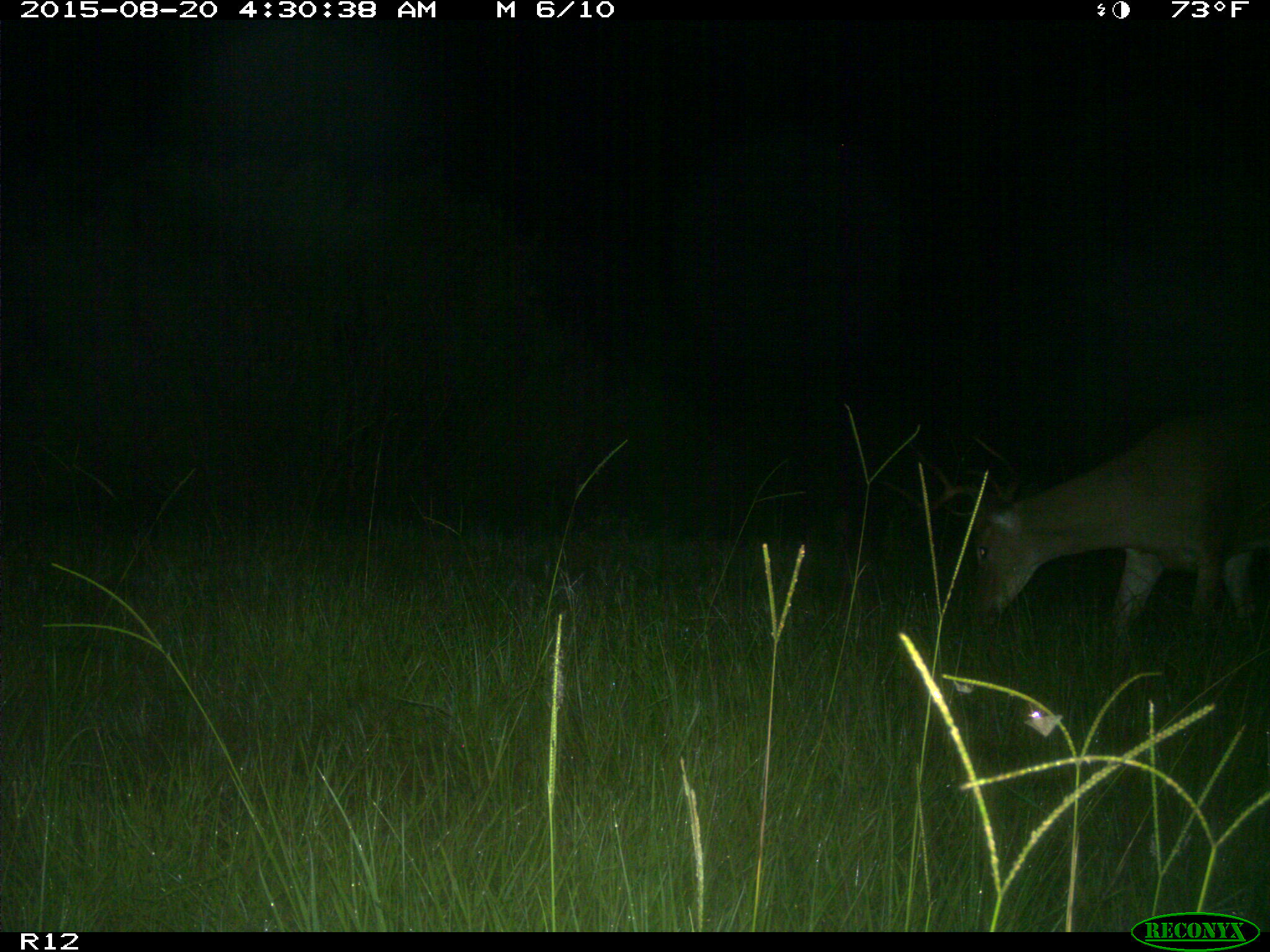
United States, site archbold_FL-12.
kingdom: Animalia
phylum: Chordata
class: Mammalia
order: Artiodactyla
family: Cervidae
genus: Odocoileus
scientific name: Odocoileus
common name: deer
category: unidentified deer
Unidentified deer (deer) (Odocoileus).